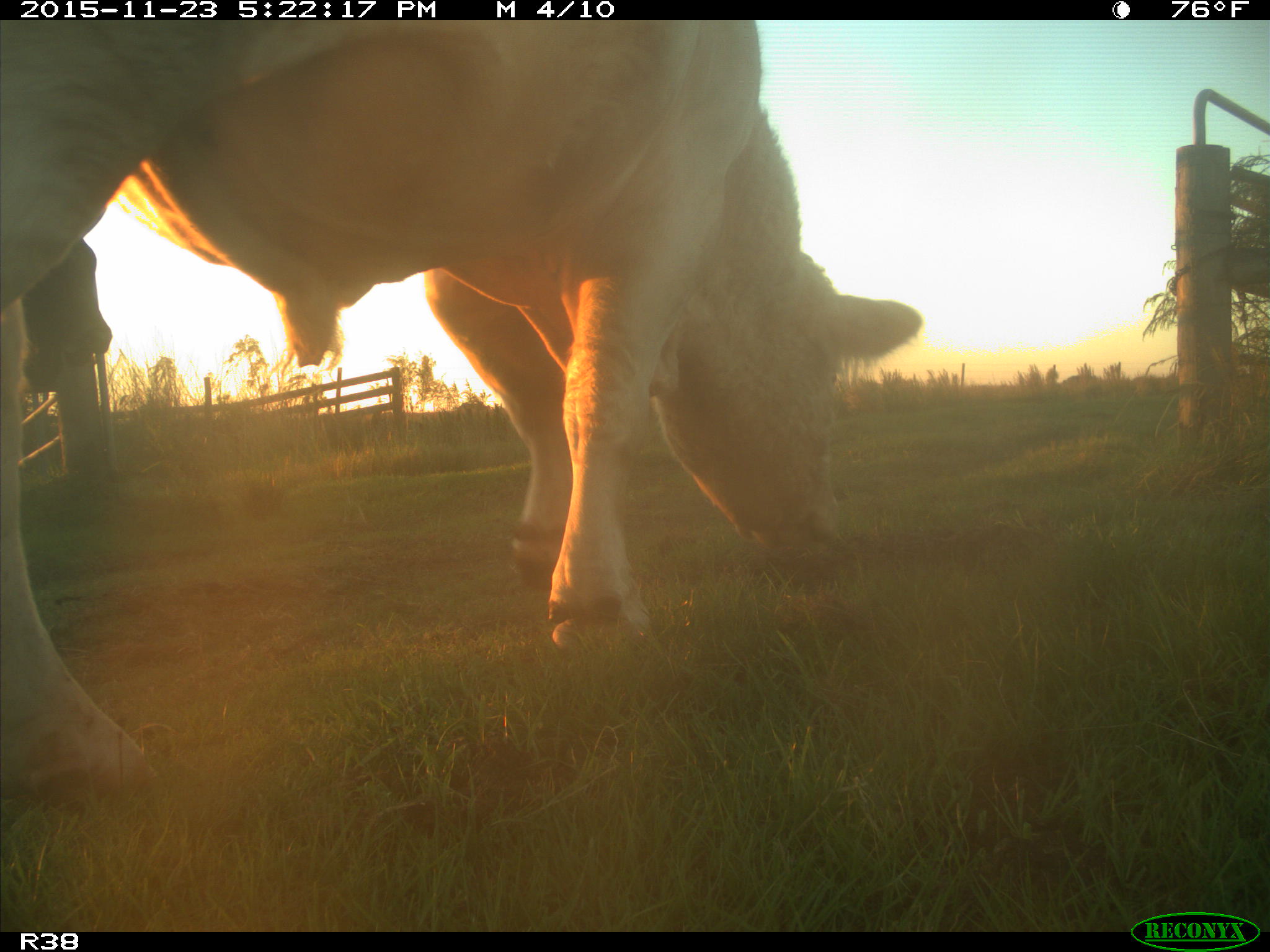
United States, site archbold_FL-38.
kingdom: Animalia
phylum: Chordata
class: Mammalia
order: Artiodactyla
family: Bovidae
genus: Bos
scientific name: Bos taurus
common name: domestic cow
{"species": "Bos taurus (domestic cow)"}